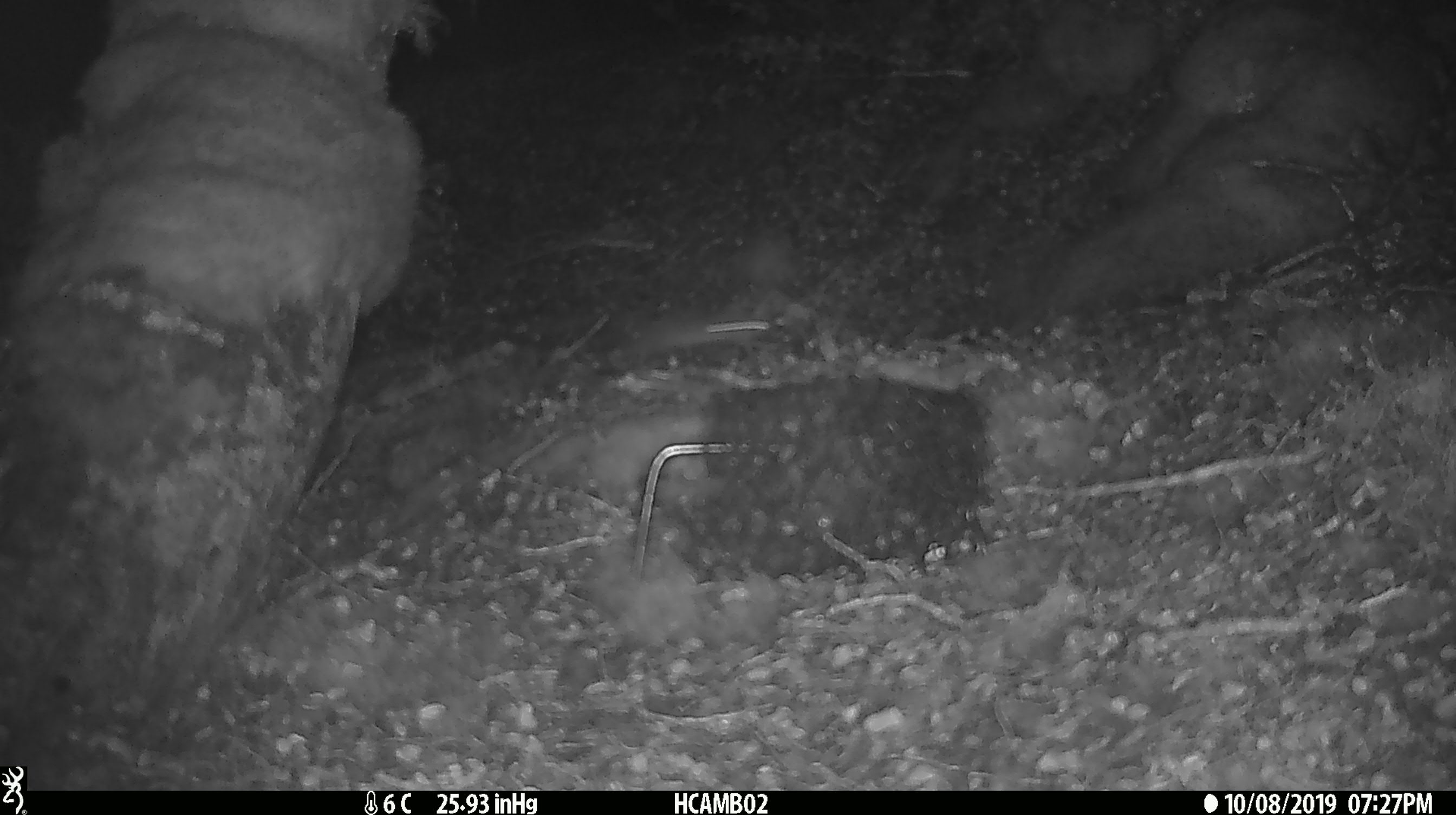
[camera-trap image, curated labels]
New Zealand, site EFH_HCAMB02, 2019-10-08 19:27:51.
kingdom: Animalia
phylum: Chordata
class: Mammalia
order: Rodentia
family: Muridae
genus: Mus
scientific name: Mus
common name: mouse